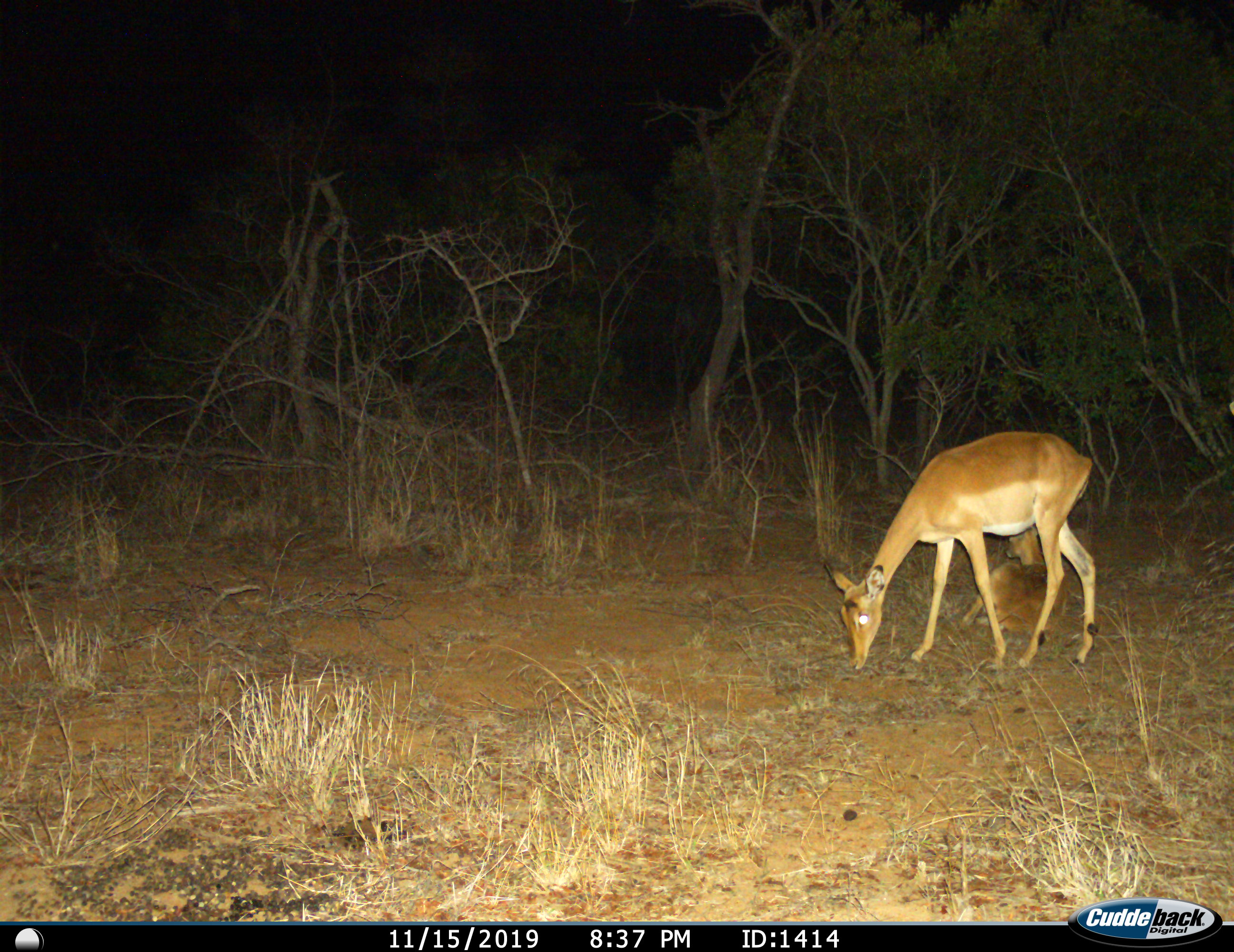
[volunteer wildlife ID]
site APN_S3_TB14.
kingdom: Animalia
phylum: Chordata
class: Mammalia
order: Artiodactyla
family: Bovidae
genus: Aepyceros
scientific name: Aepyceros melampus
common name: impala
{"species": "impala (Aepyceros melampus)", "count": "2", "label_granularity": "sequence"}